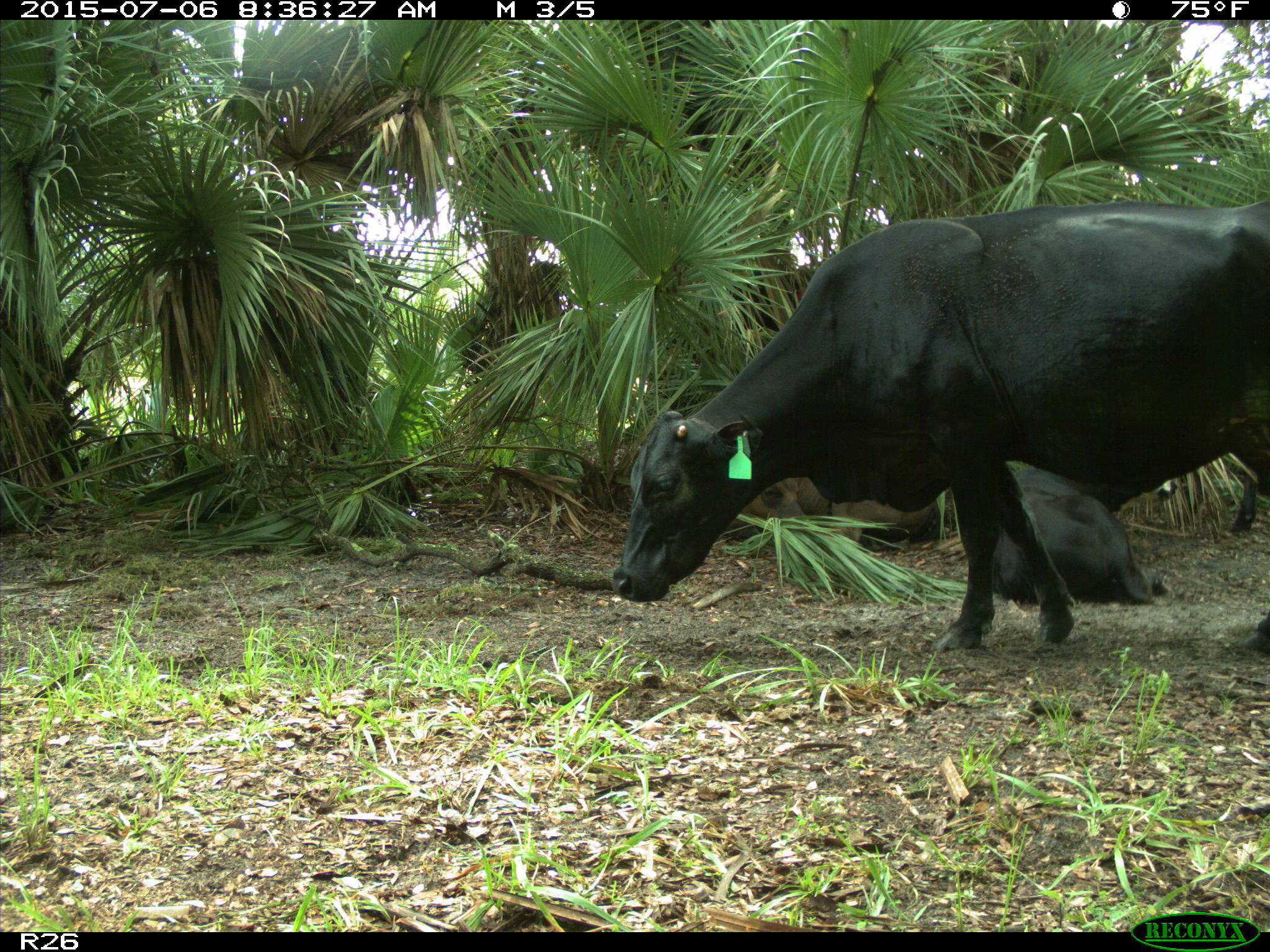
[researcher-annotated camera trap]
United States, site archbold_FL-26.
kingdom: Animalia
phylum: Chordata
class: Mammalia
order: Artiodactyla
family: Bovidae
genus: Bos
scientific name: Bos taurus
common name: domestic cow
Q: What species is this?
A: Bos taurus (domestic cow).